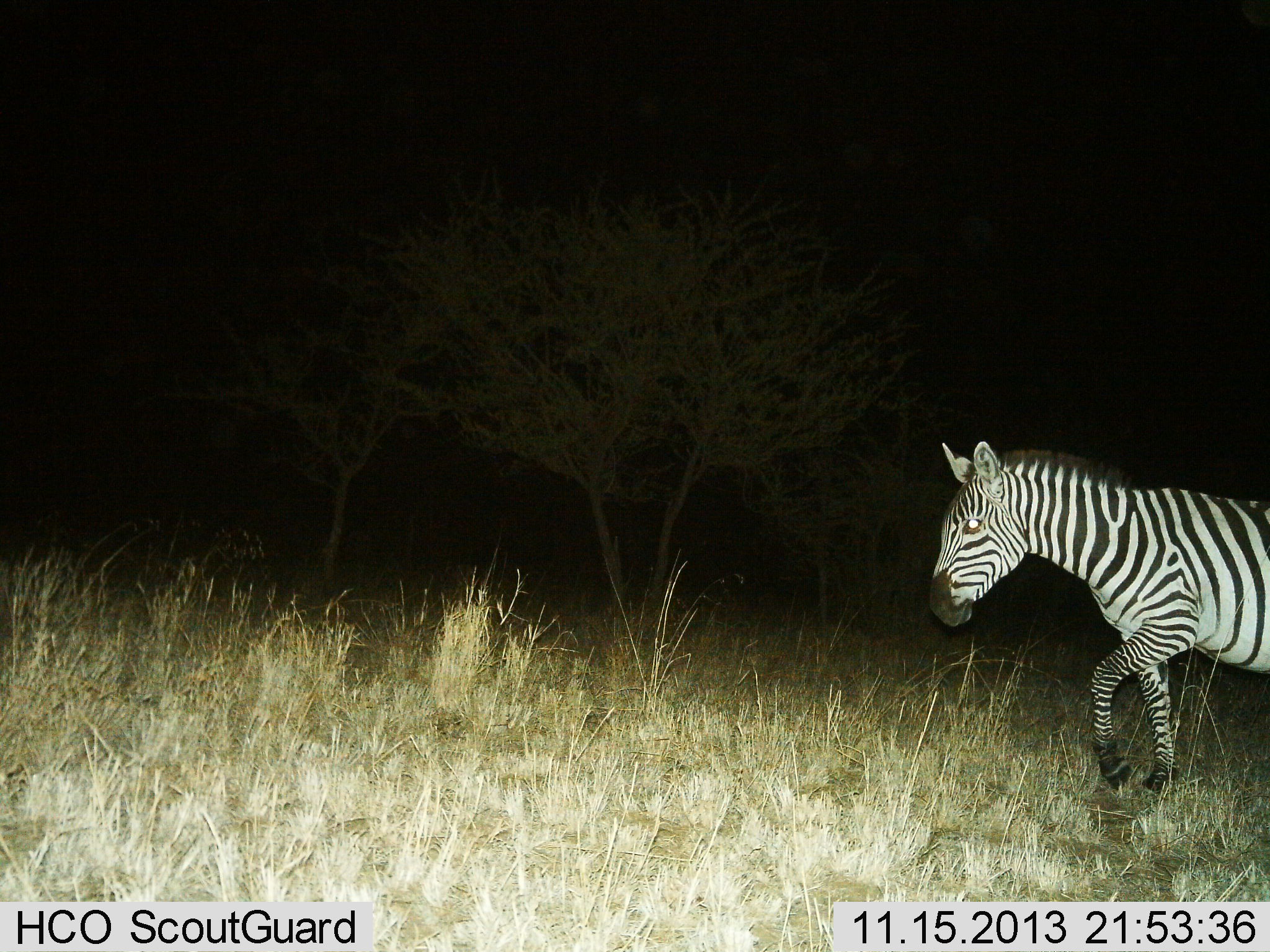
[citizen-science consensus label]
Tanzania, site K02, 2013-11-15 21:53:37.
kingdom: Animalia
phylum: Chordata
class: Mammalia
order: Perissodactyla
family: Equidae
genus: Equus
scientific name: Equus quagga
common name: plains zebra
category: zebra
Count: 1.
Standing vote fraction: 20%.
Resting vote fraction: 0%.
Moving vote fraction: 90%.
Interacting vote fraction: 0%.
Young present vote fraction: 0%.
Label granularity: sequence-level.